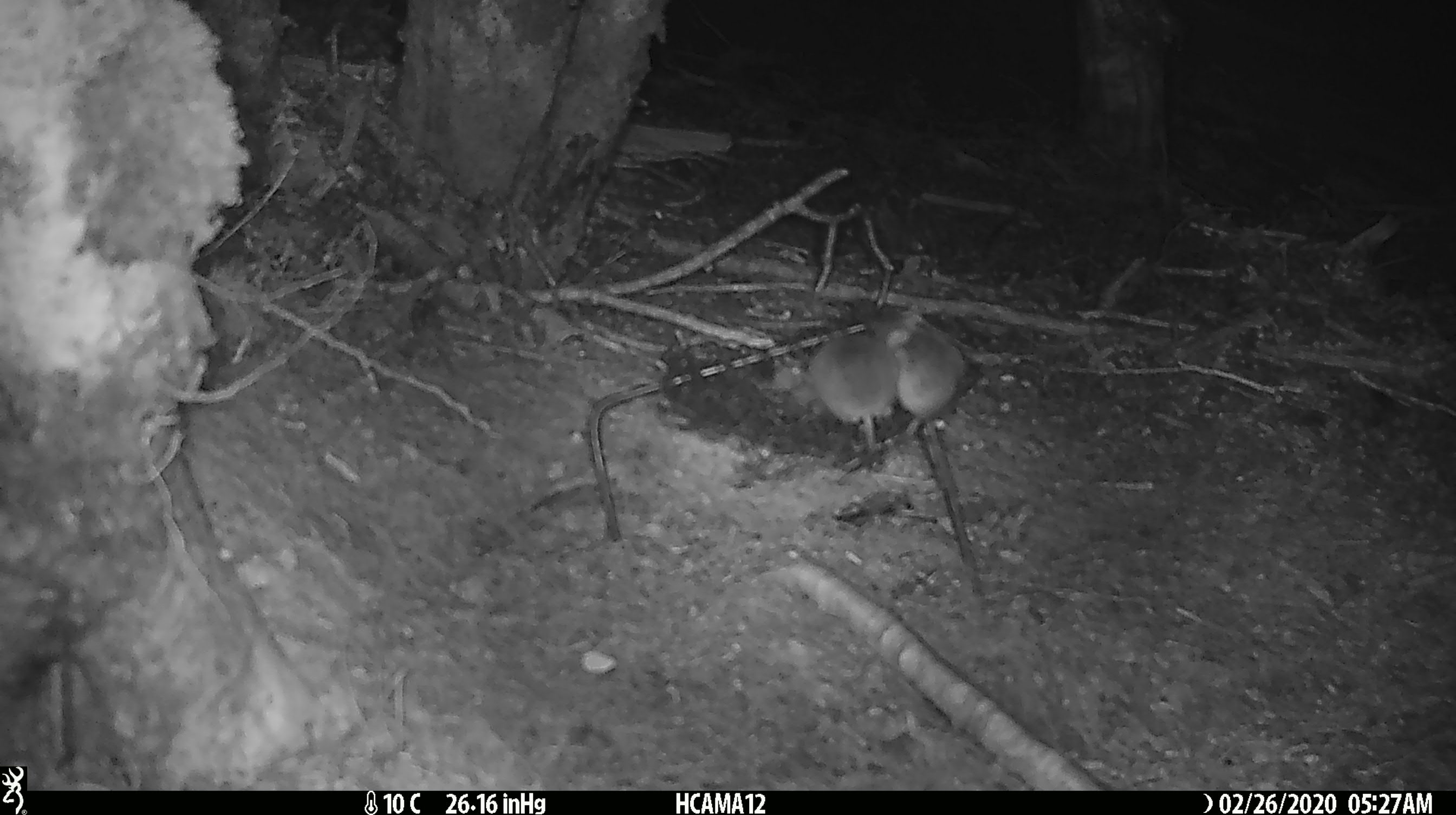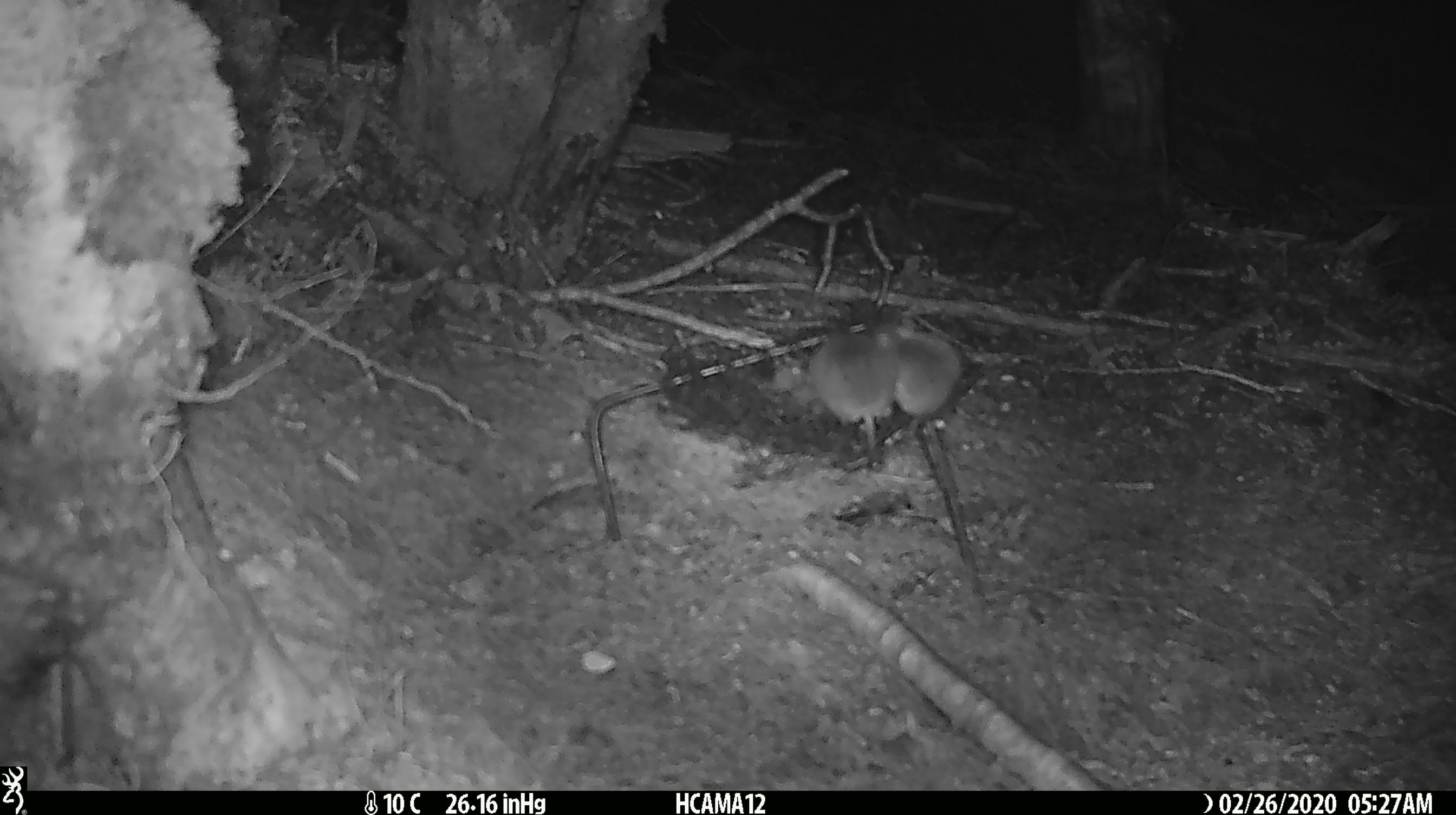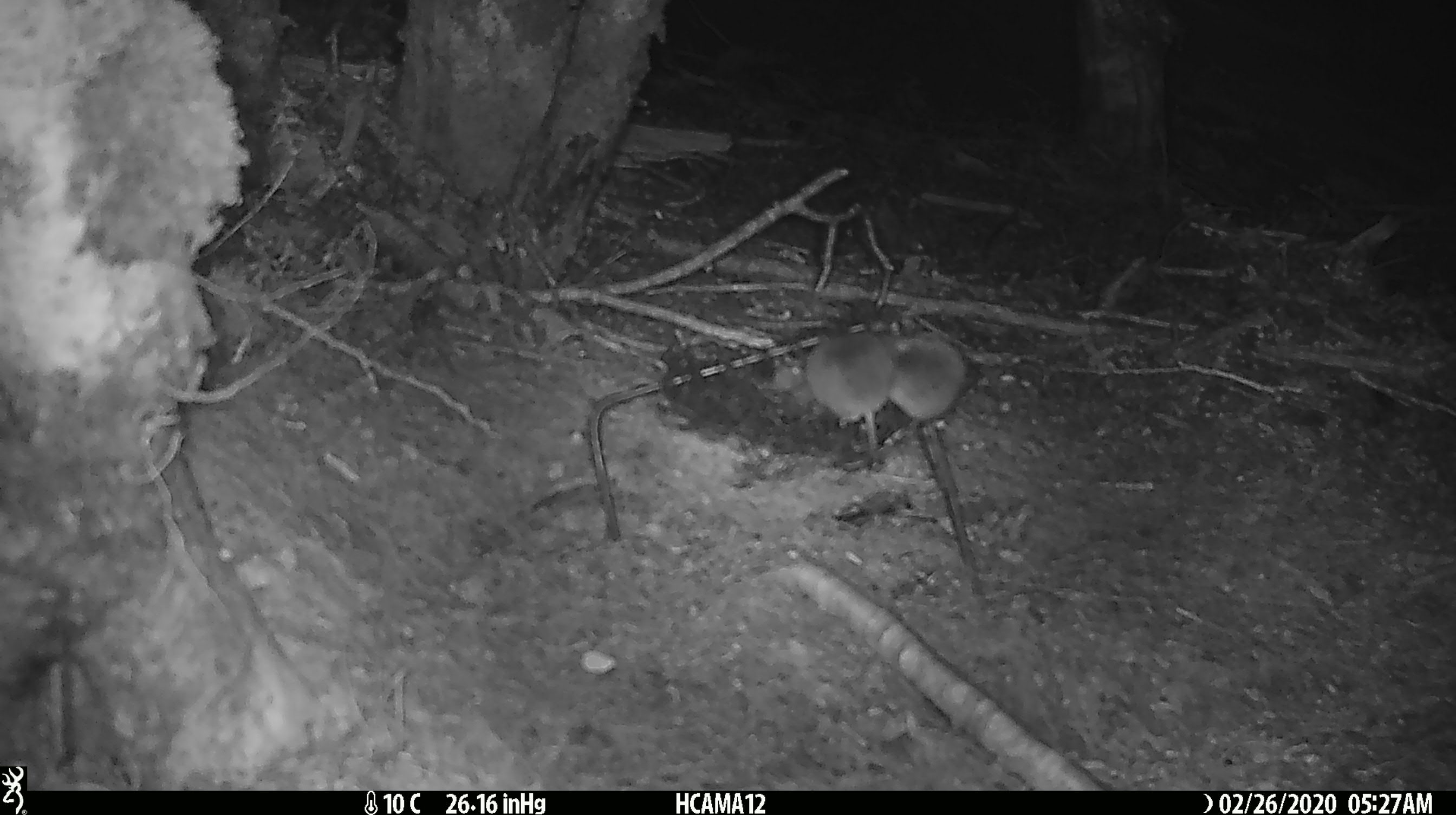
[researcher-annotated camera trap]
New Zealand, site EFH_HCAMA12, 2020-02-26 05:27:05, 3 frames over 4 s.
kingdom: Animalia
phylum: Chordata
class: Mammalia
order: Rodentia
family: Muridae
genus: Mus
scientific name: Mus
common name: mouse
Mouse (Mus).